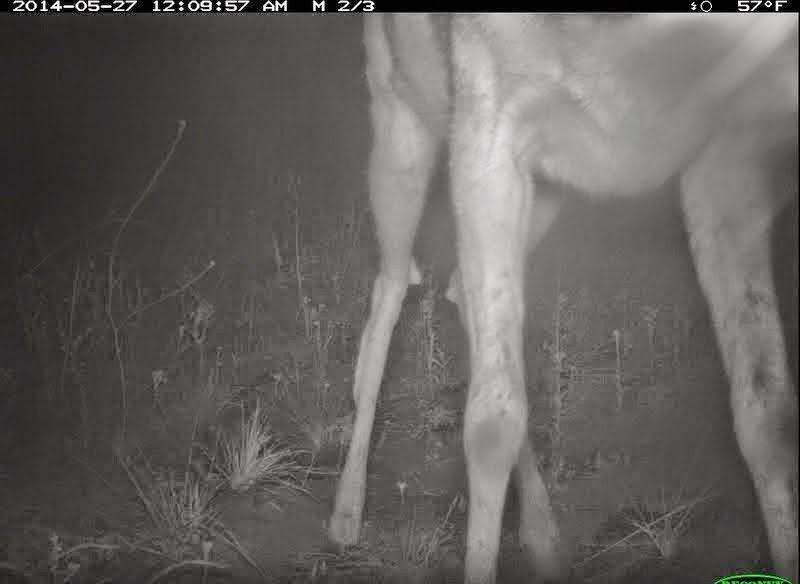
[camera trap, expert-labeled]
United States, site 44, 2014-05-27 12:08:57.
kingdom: Animalia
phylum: Chordata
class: Mammalia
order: Artiodactyla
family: Cervidae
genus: Odocoileus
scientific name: Odocoileus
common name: deer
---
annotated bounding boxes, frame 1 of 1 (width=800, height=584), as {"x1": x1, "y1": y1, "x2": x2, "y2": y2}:
deer: {"x1": 322, "y1": 12, "x2": 798, "y2": 583}